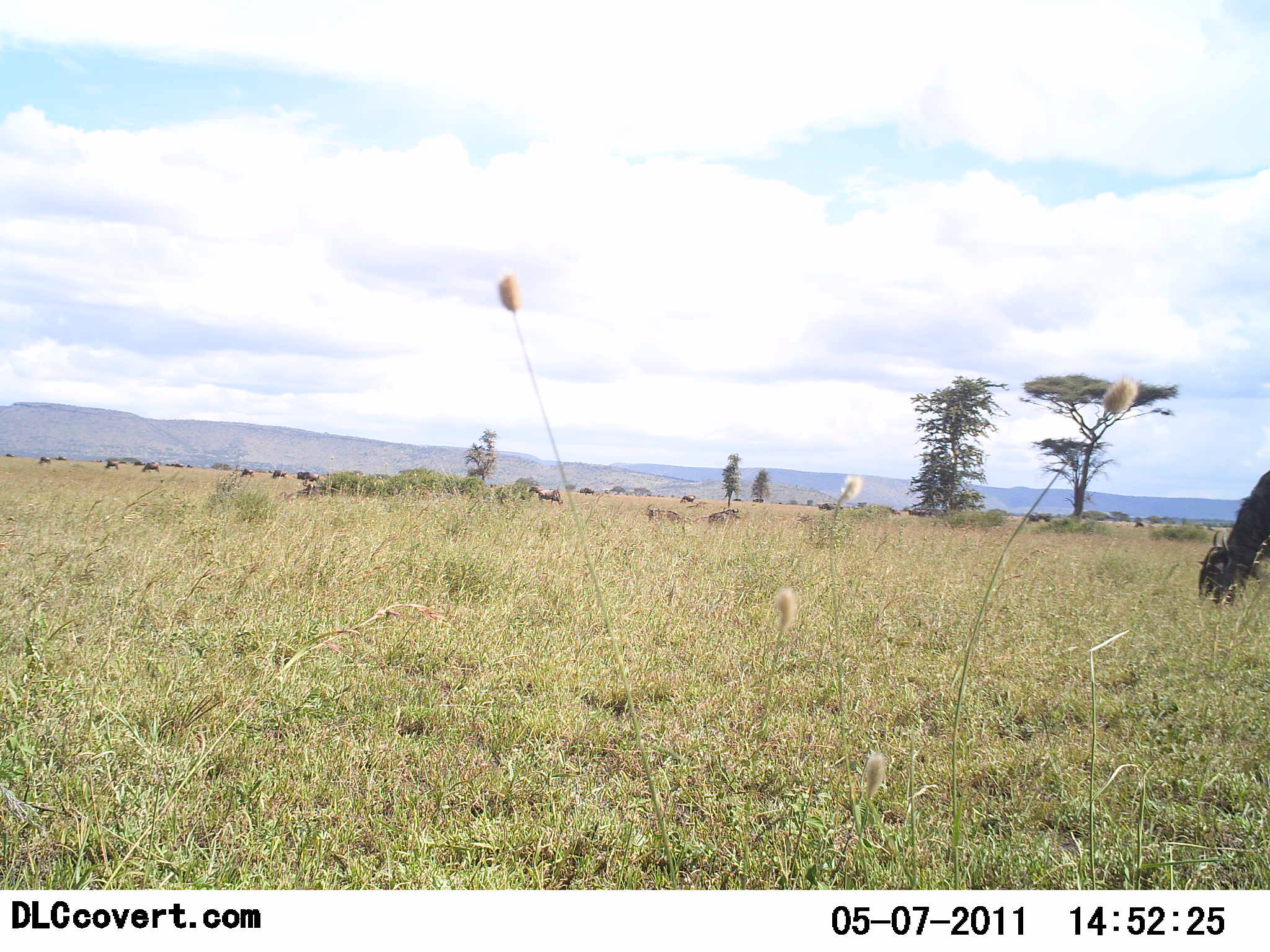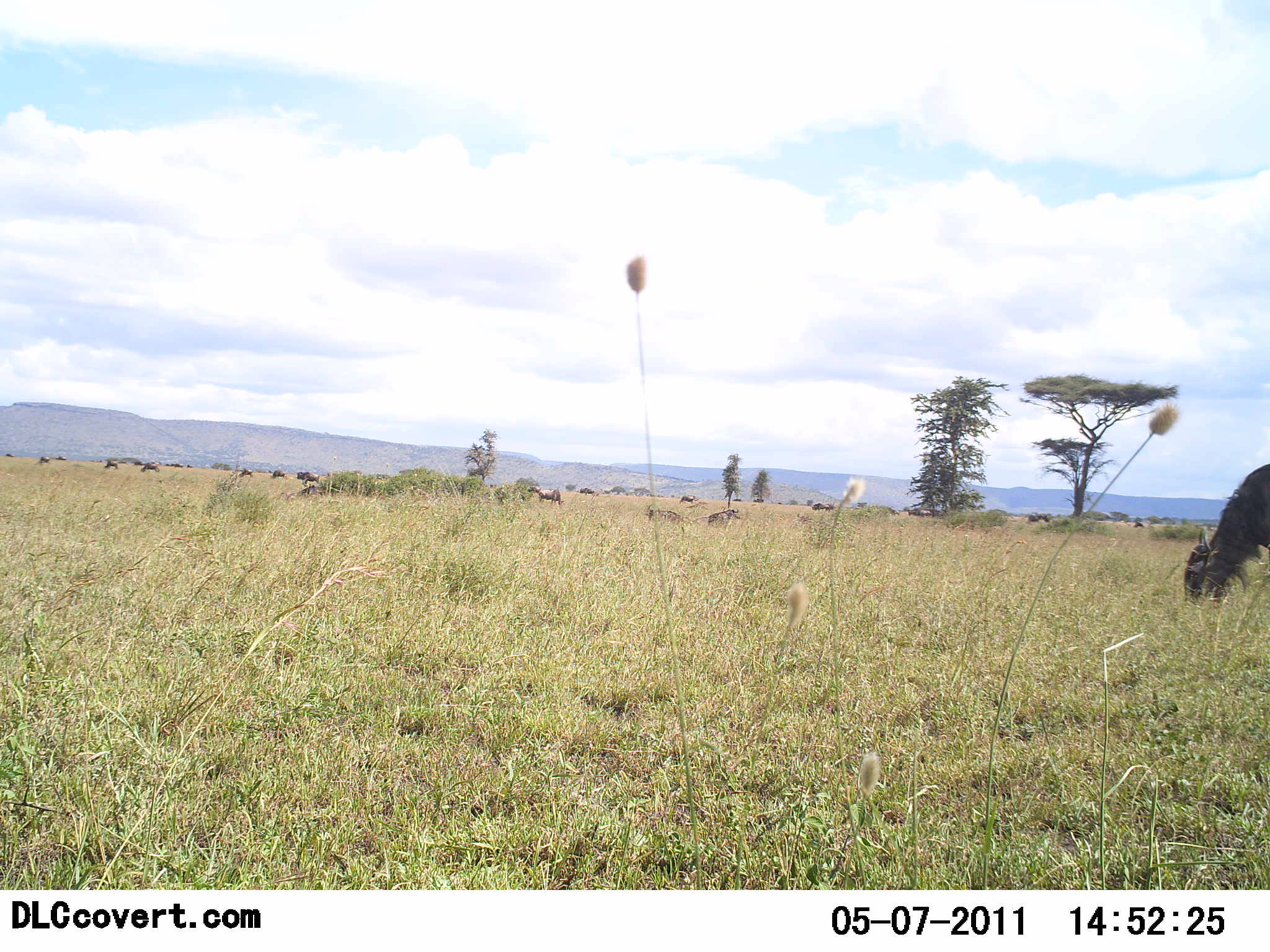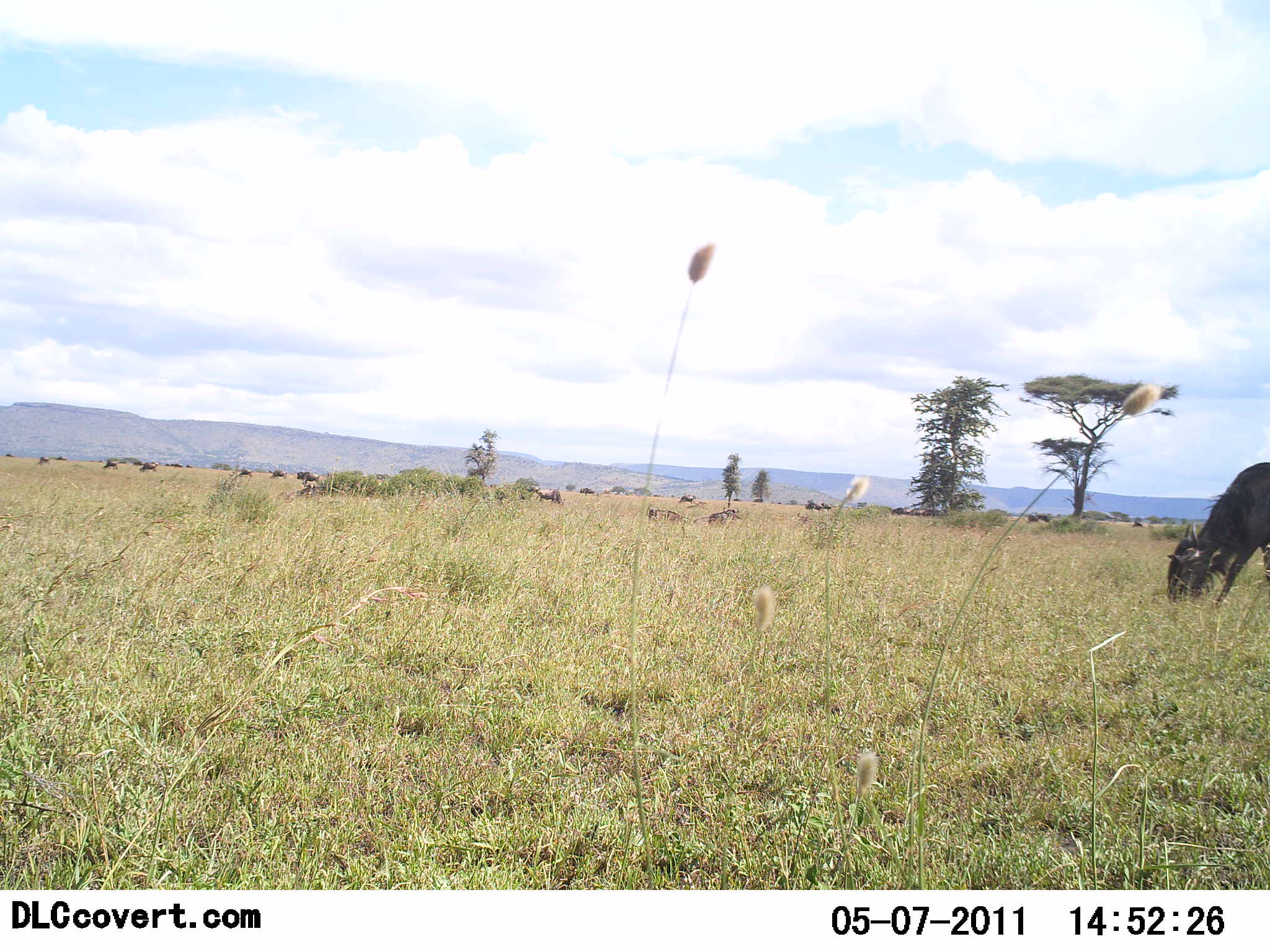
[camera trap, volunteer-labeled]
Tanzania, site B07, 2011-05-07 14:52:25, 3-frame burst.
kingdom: Animalia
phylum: Chordata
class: Mammalia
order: Artiodactyla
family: Bovidae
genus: Connochaetes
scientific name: Connochaetes taurinus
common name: blue wildebeest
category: wildebeest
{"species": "wildebeest (blue wildebeest) (Connochaetes taurinus)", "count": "11-50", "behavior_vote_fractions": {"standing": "14%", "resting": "0%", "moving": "21%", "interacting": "0%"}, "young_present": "0%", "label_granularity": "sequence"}